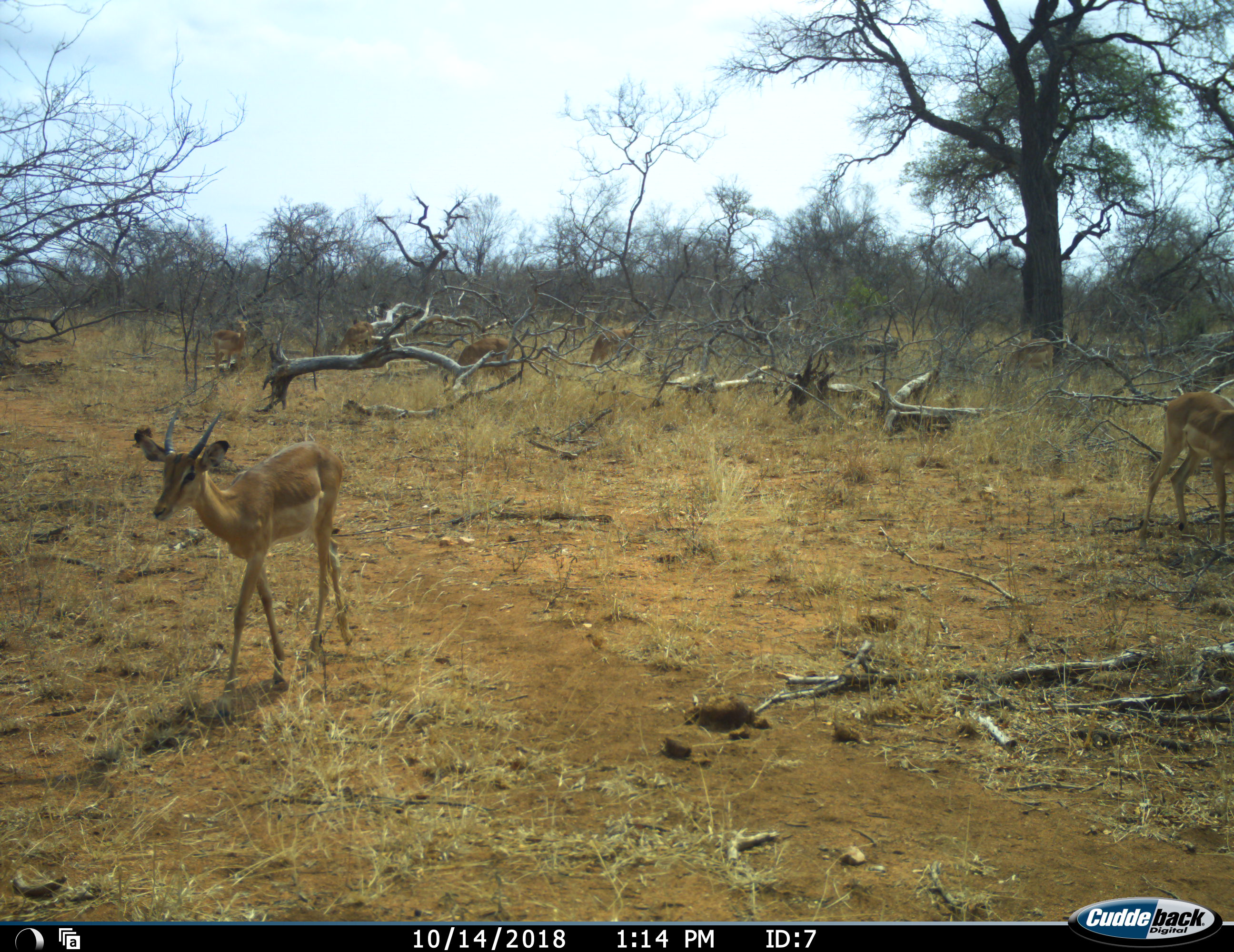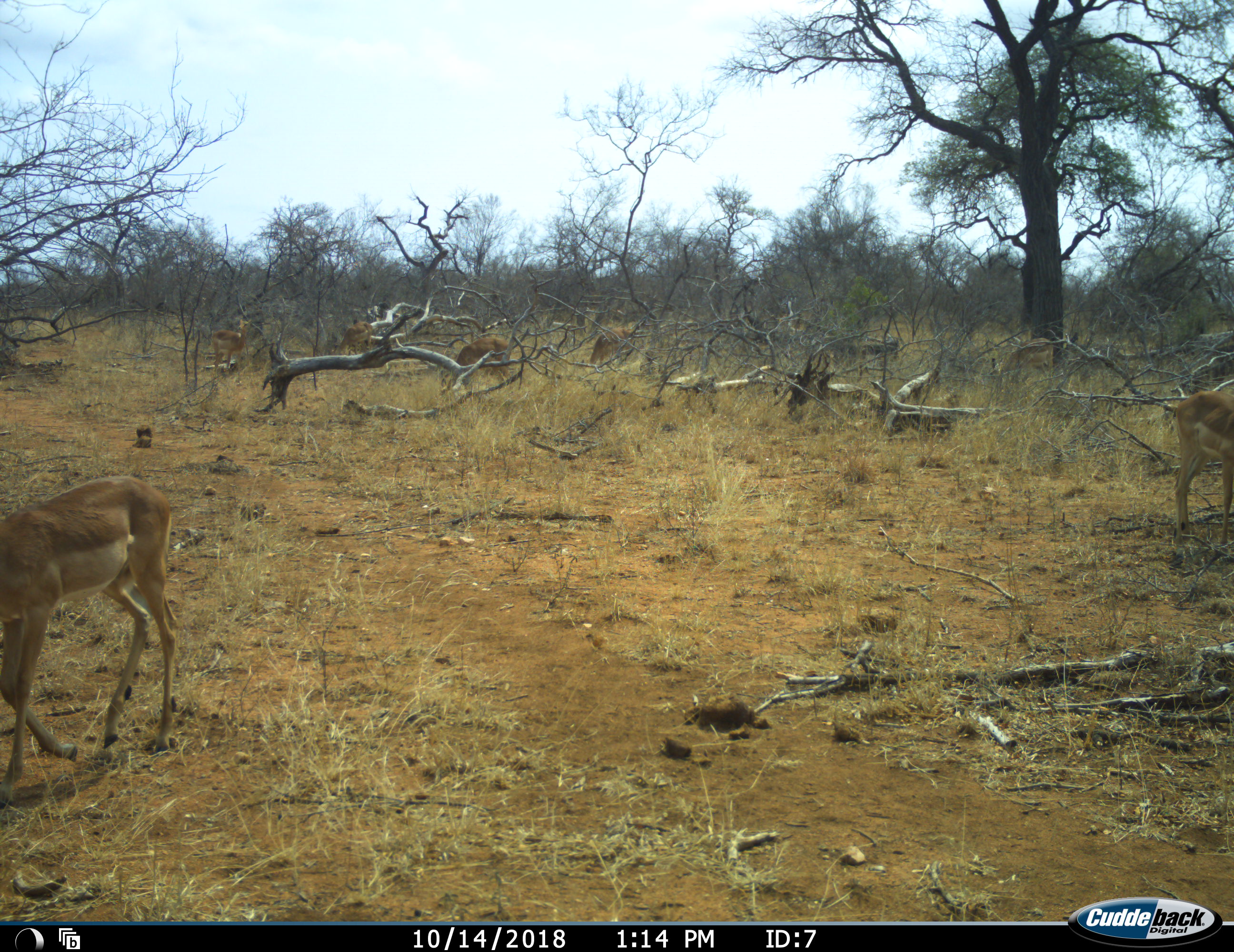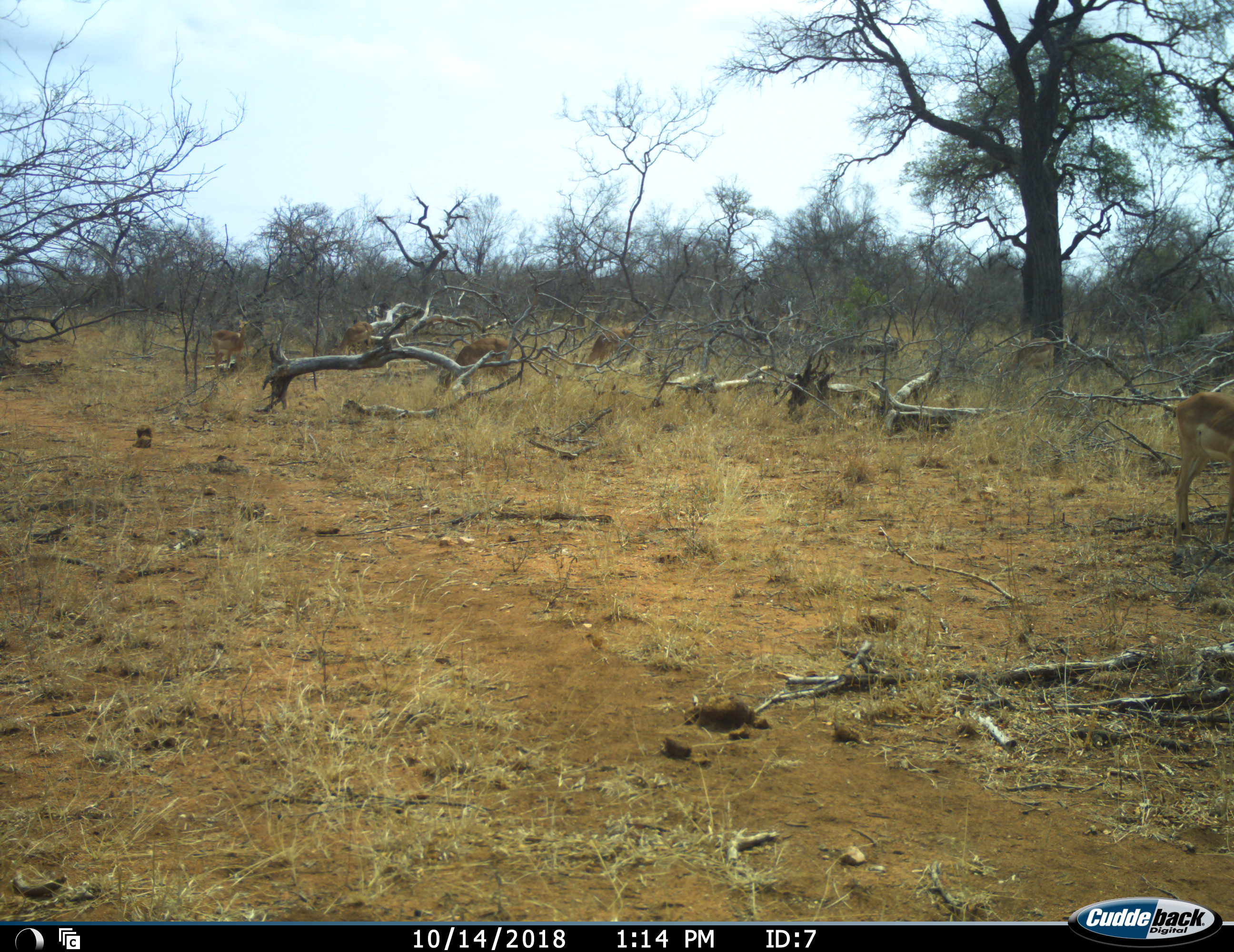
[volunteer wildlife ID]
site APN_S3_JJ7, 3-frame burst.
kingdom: Animalia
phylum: Chordata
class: Mammalia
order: Artiodactyla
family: Bovidae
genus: Aepyceros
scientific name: Aepyceros melampus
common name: impala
Impala (Aepyceros melampus), count 6. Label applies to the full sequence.